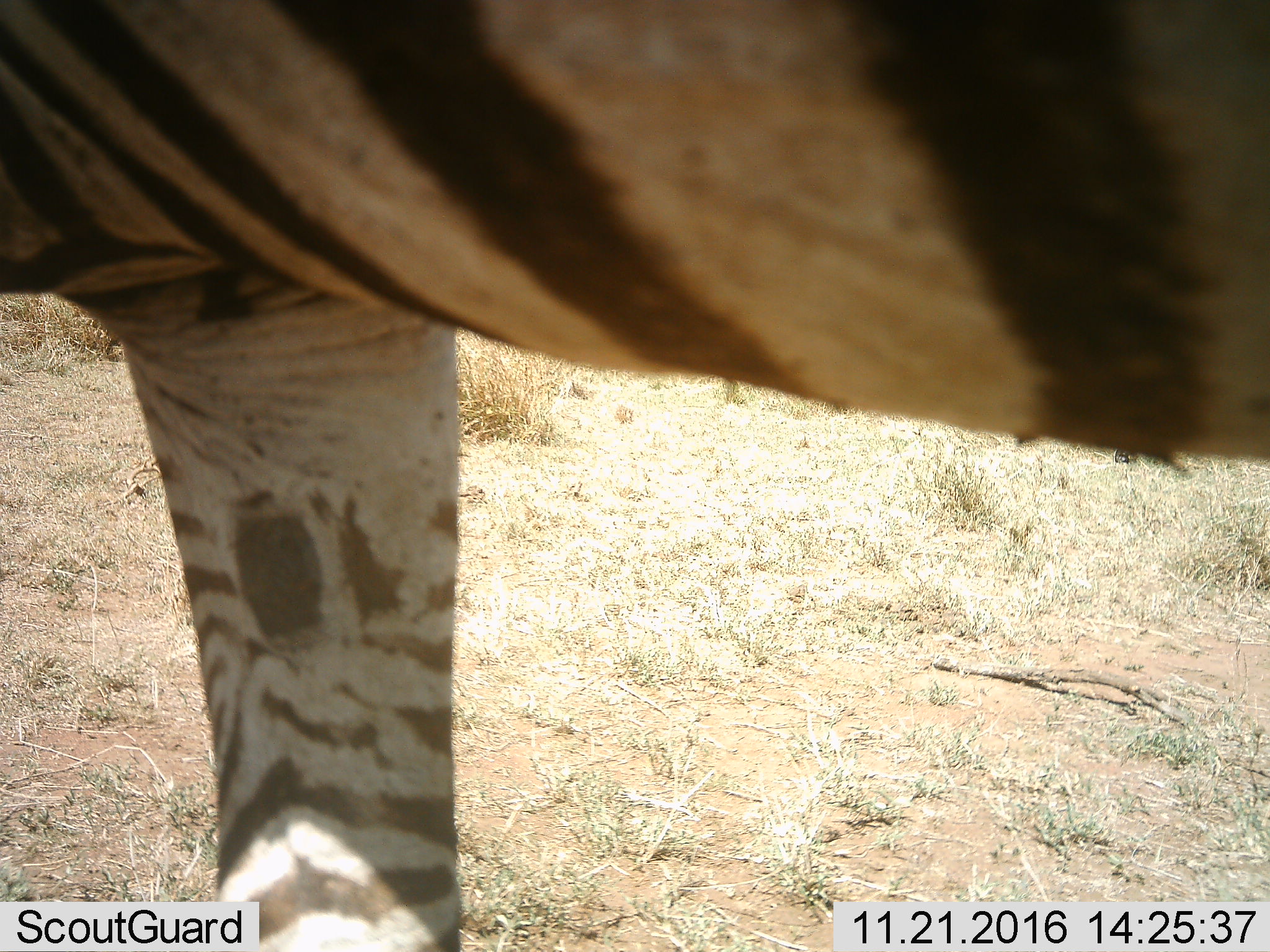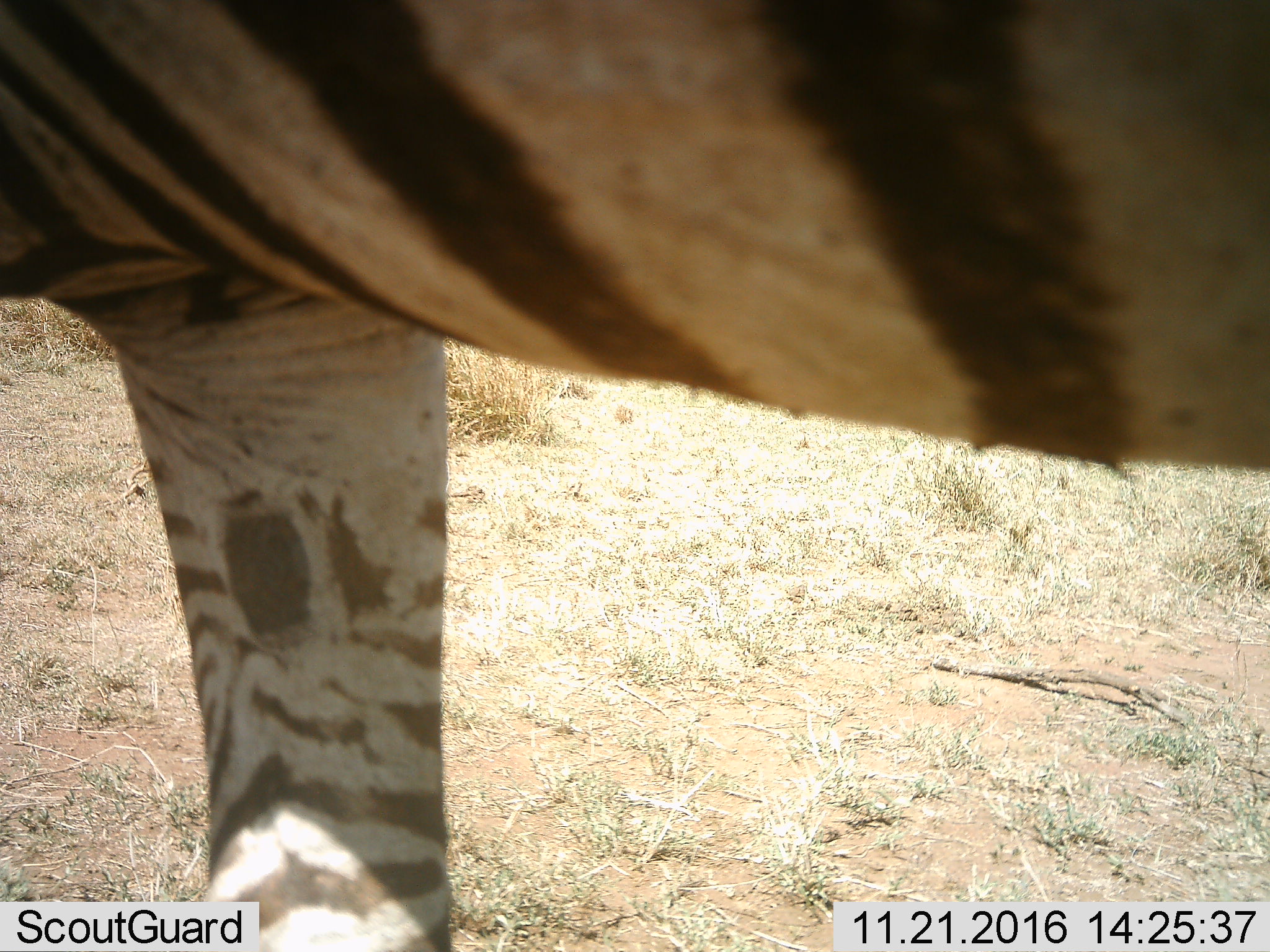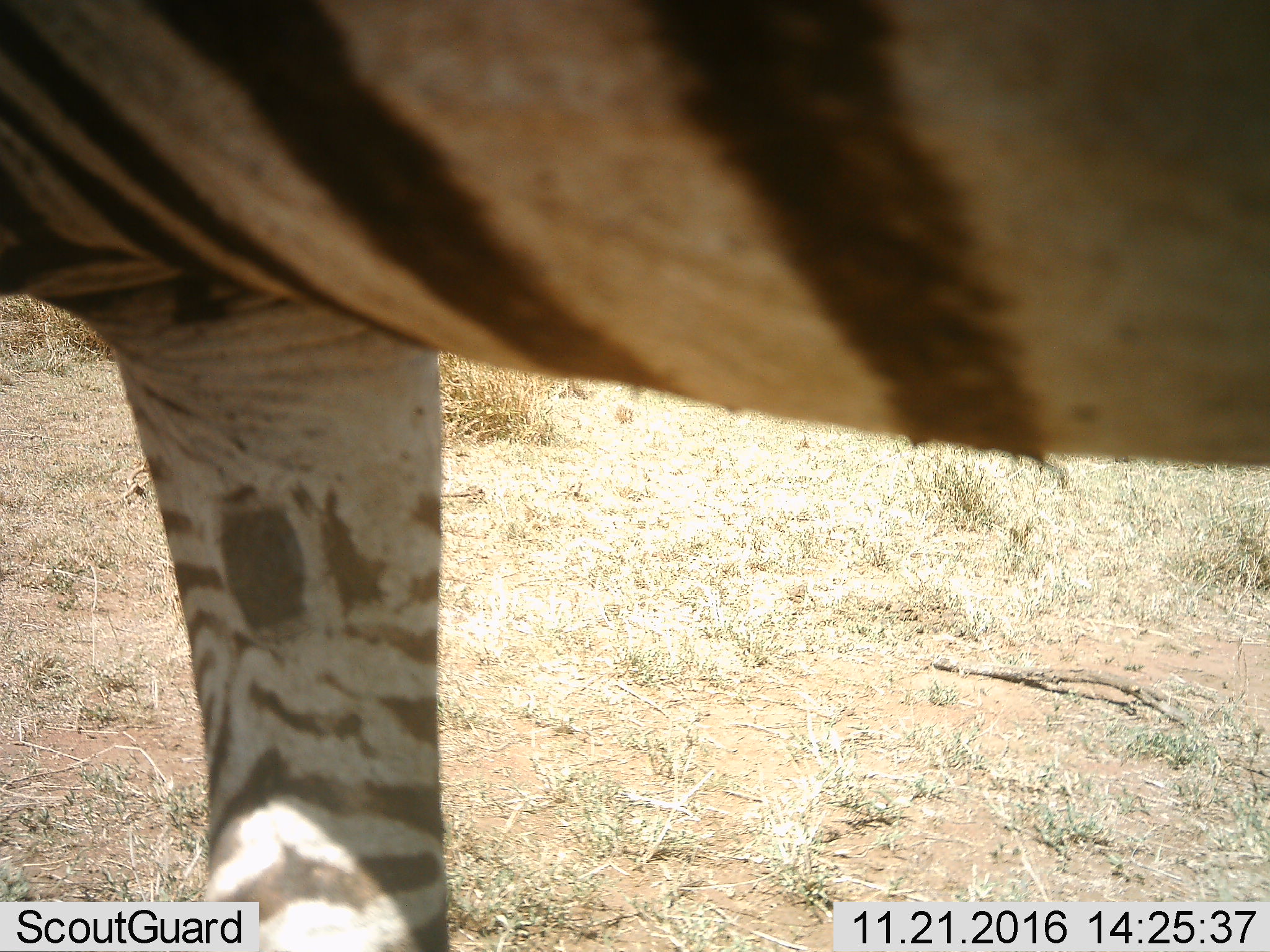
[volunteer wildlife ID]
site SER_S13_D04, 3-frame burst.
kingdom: Animalia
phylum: Chordata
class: Mammalia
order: Perissodactyla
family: Equidae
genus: Equus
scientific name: Equus quagga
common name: plains zebra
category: zebraplains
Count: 1.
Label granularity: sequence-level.